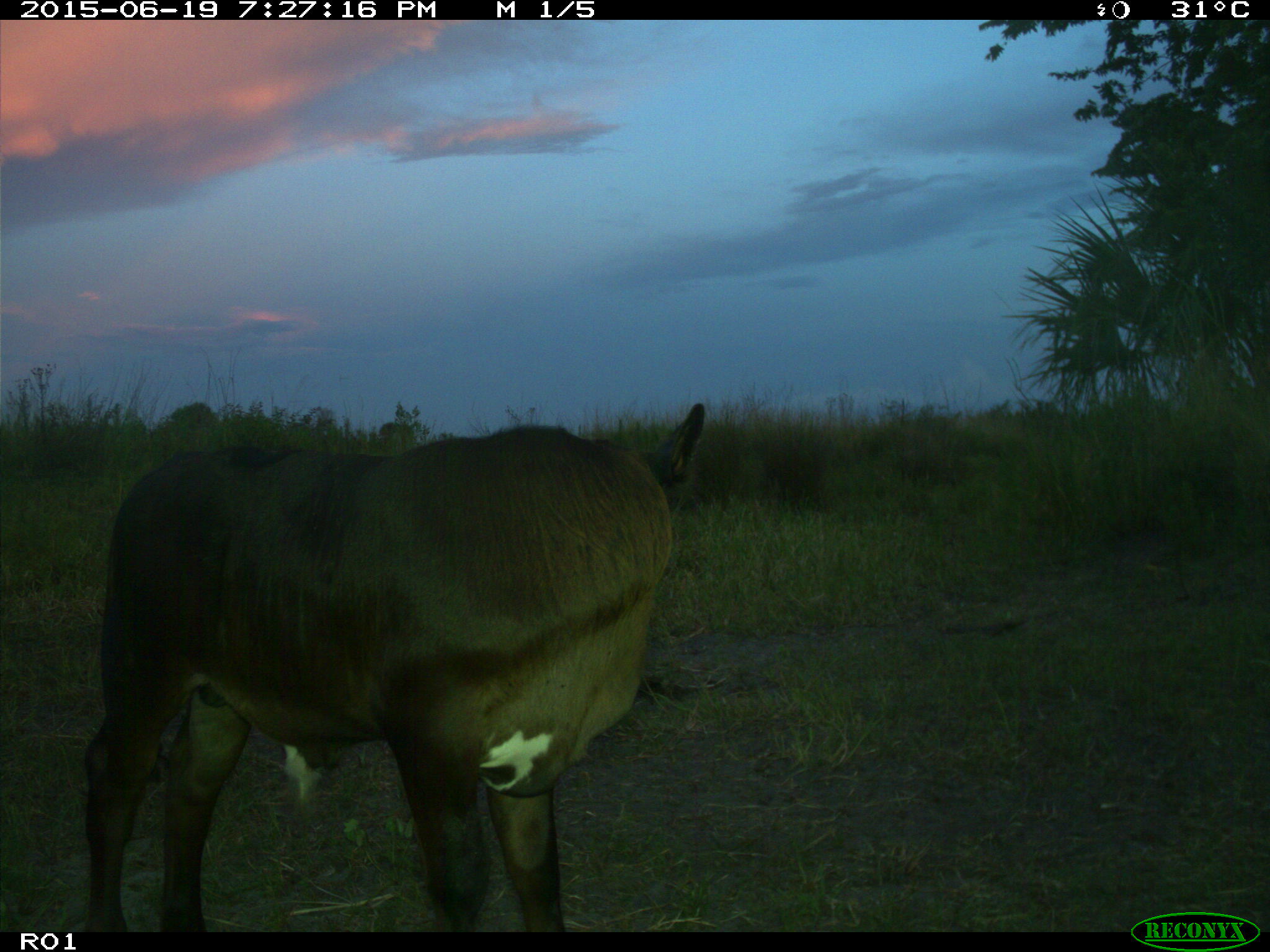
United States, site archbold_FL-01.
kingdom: Animalia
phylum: Chordata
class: Mammalia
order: Artiodactyla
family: Bovidae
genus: Bos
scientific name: Bos taurus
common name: domestic cow